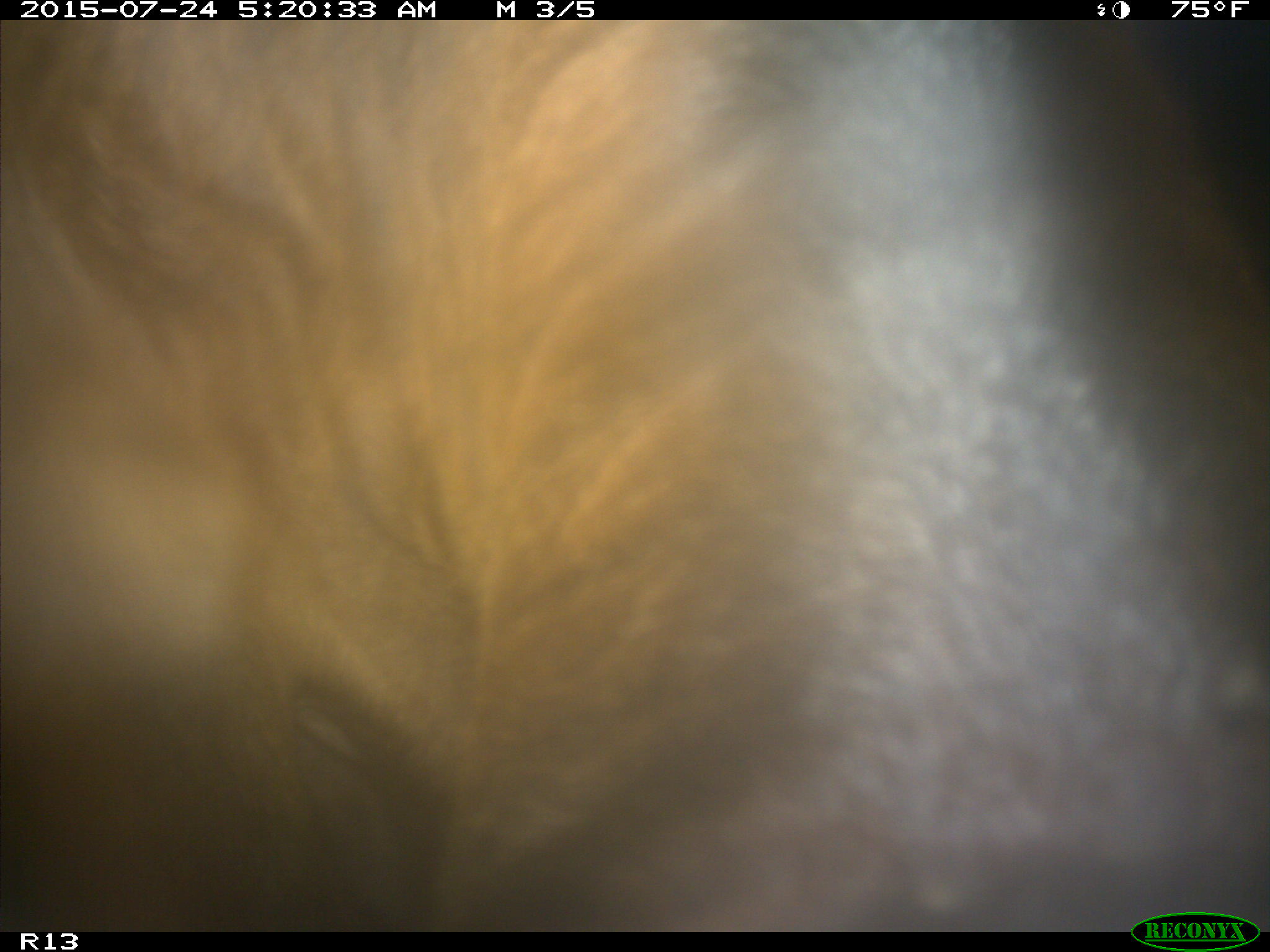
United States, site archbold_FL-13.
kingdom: Animalia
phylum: Chordata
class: Mammalia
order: Artiodactyla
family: Bovidae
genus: Bos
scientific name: Bos taurus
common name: domestic cow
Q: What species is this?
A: Bos taurus (domestic cow).